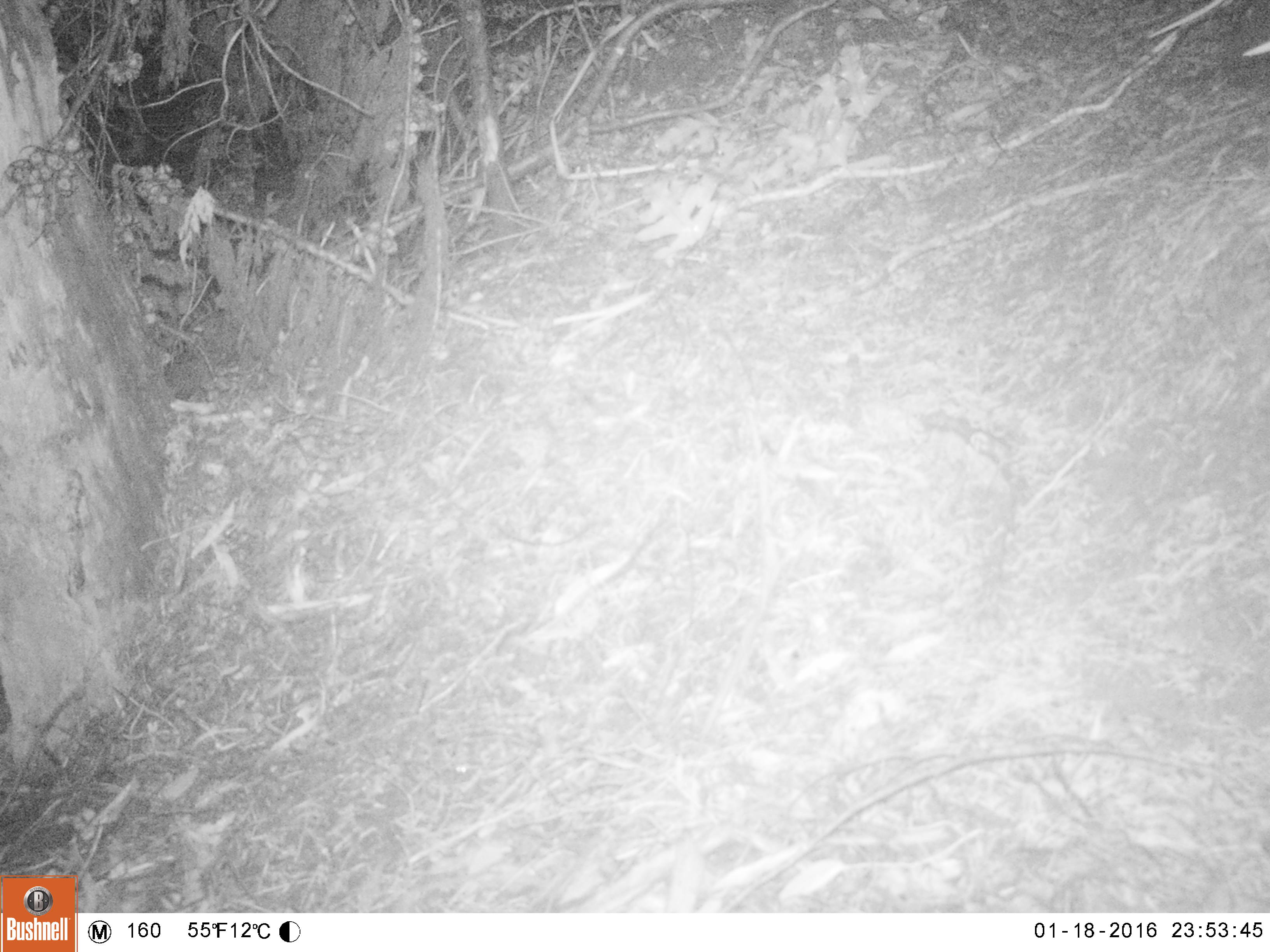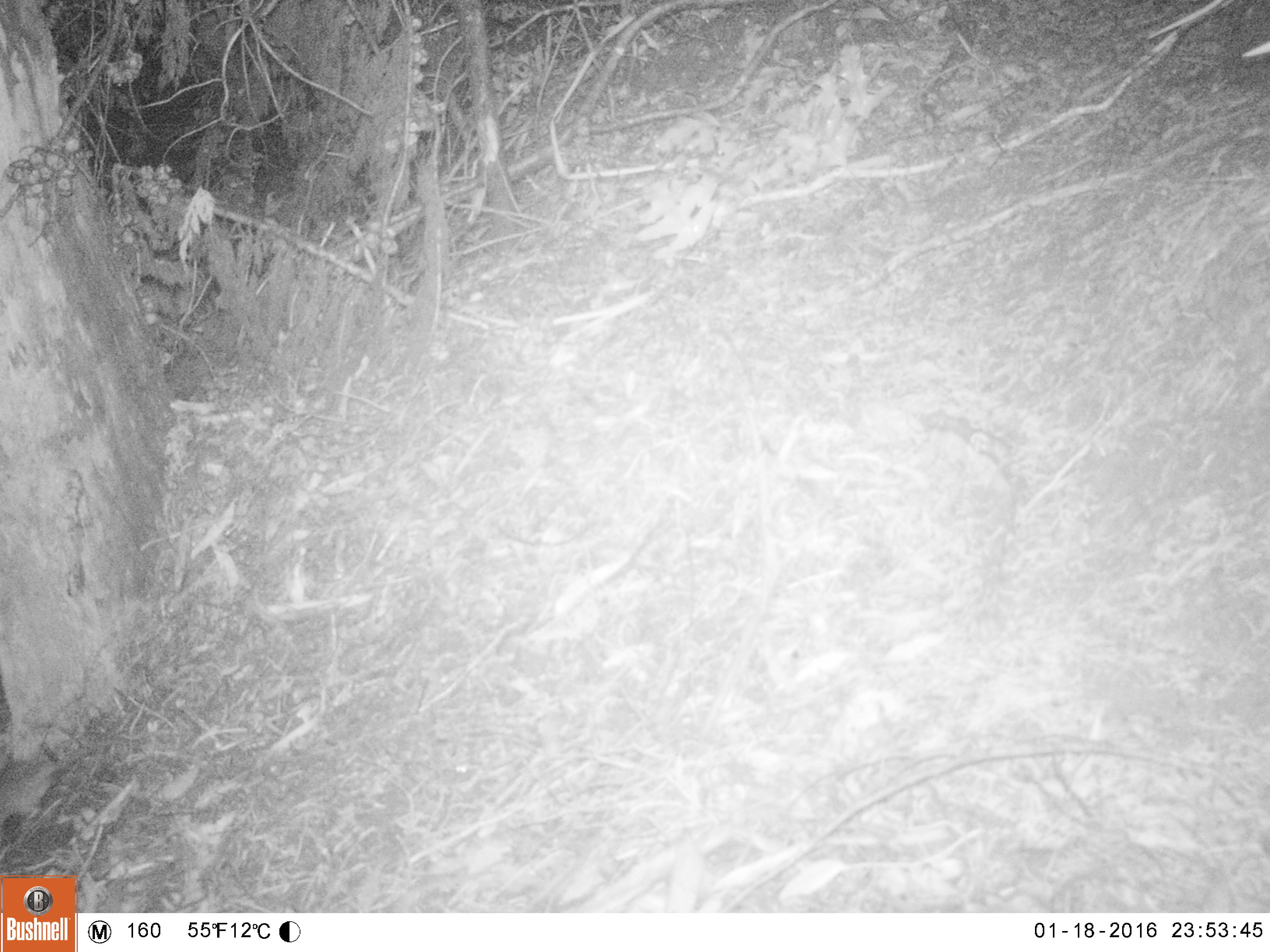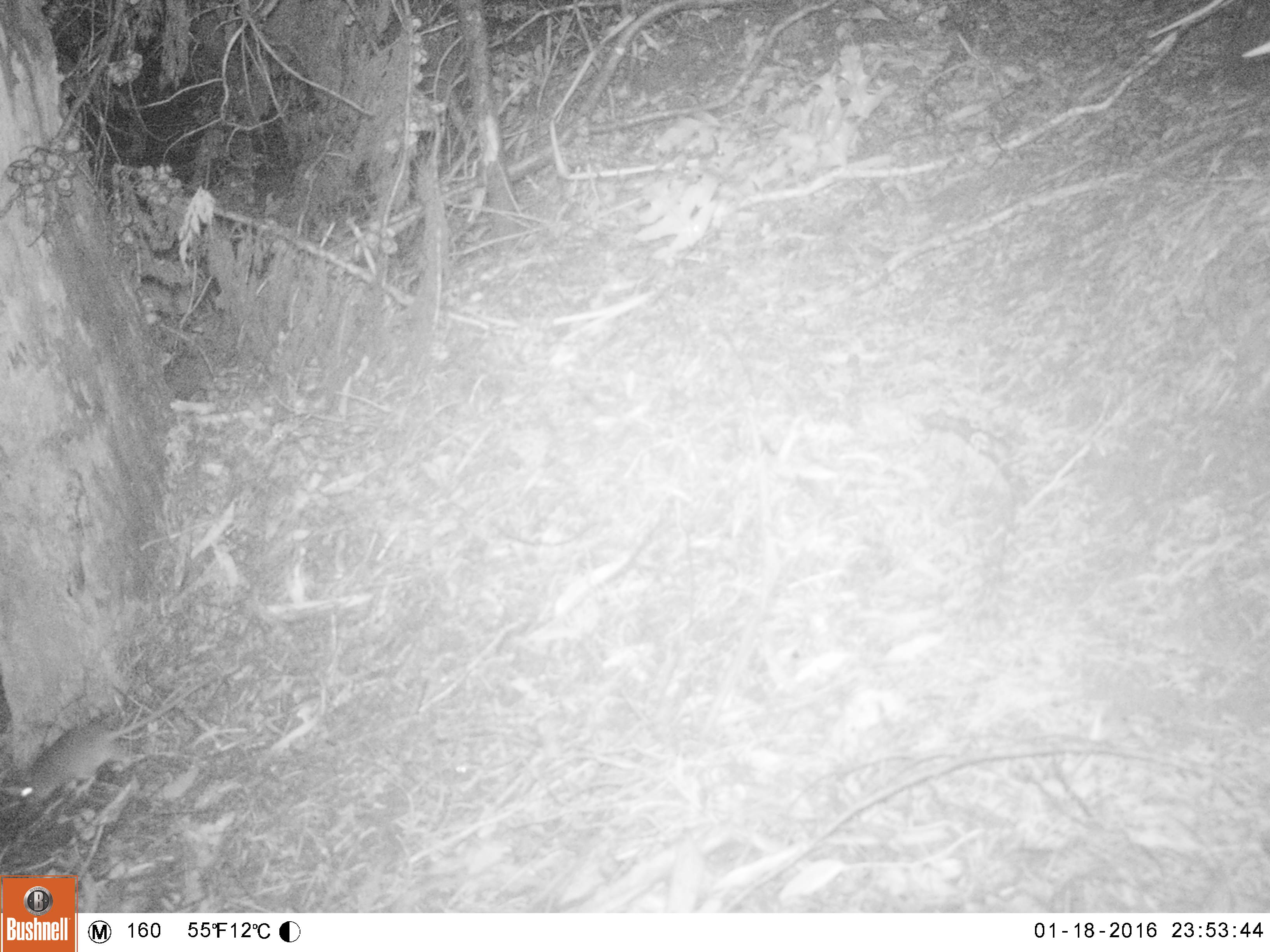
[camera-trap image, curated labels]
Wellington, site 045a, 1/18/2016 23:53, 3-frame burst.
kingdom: Animalia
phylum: Chordata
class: Mammalia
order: Rodentia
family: Muridae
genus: Rattus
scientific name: Rattus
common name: rat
Rat (Rattus).